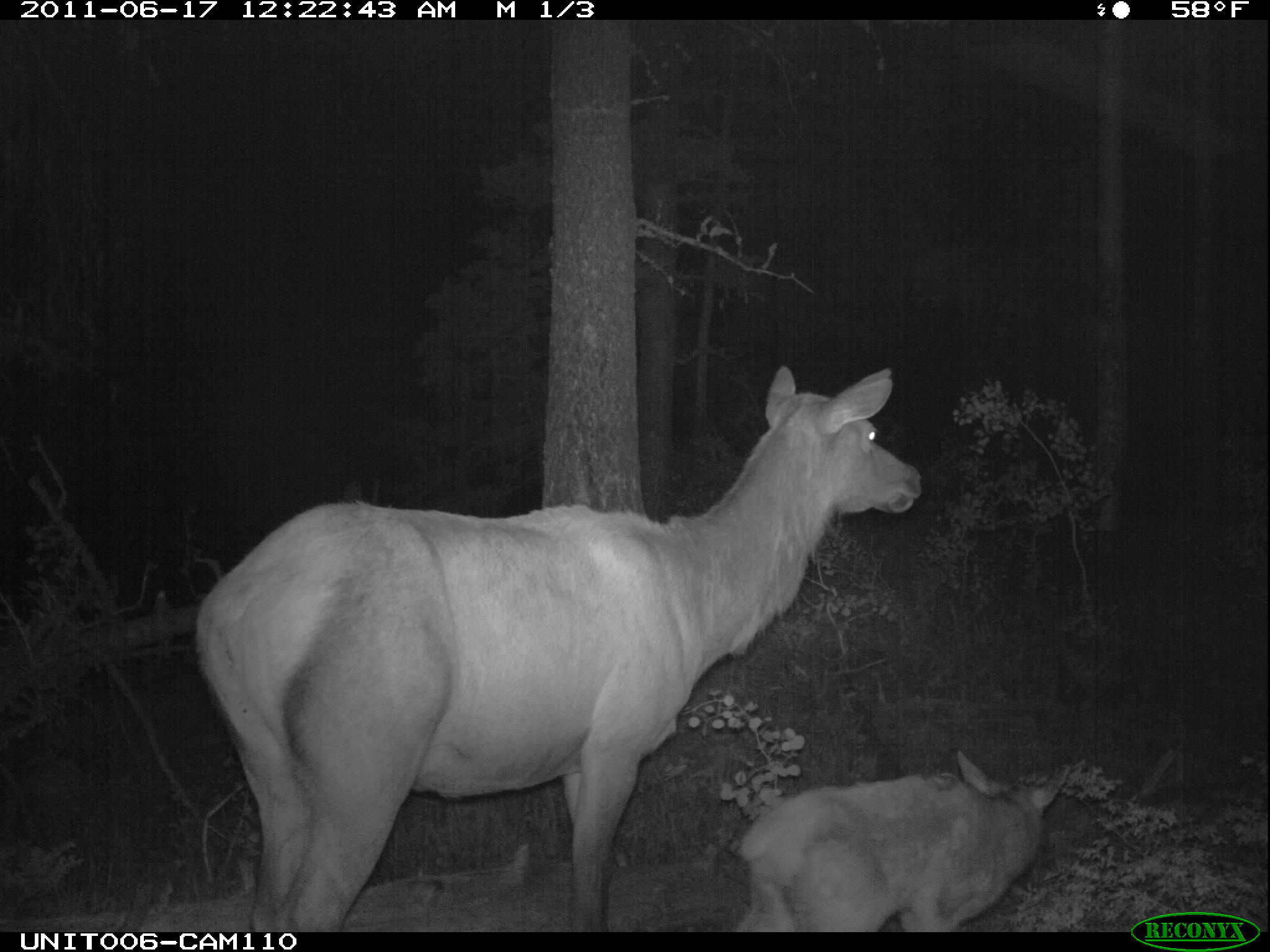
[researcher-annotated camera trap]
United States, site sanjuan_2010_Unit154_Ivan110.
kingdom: Animalia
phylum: Chordata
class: Mammalia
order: Artiodactyla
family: Cervidae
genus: Cervus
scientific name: Cervus elaphus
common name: red deer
Cervus elaphus (red deer).